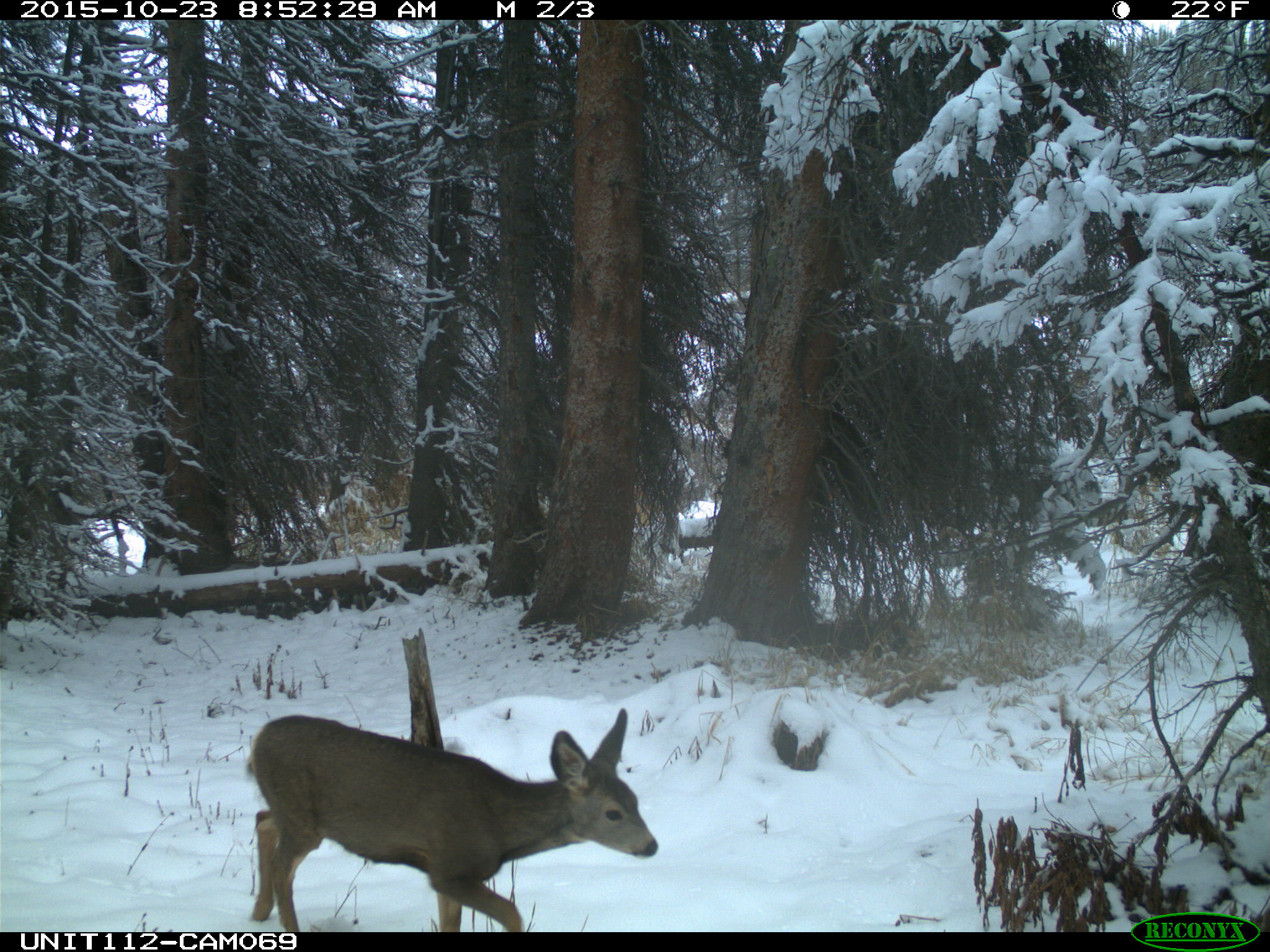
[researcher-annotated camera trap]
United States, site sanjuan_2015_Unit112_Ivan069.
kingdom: Animalia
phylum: Chordata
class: Mammalia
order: Artiodactyla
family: Cervidae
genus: Odocoileus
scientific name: Odocoileus hemionus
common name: mule deer